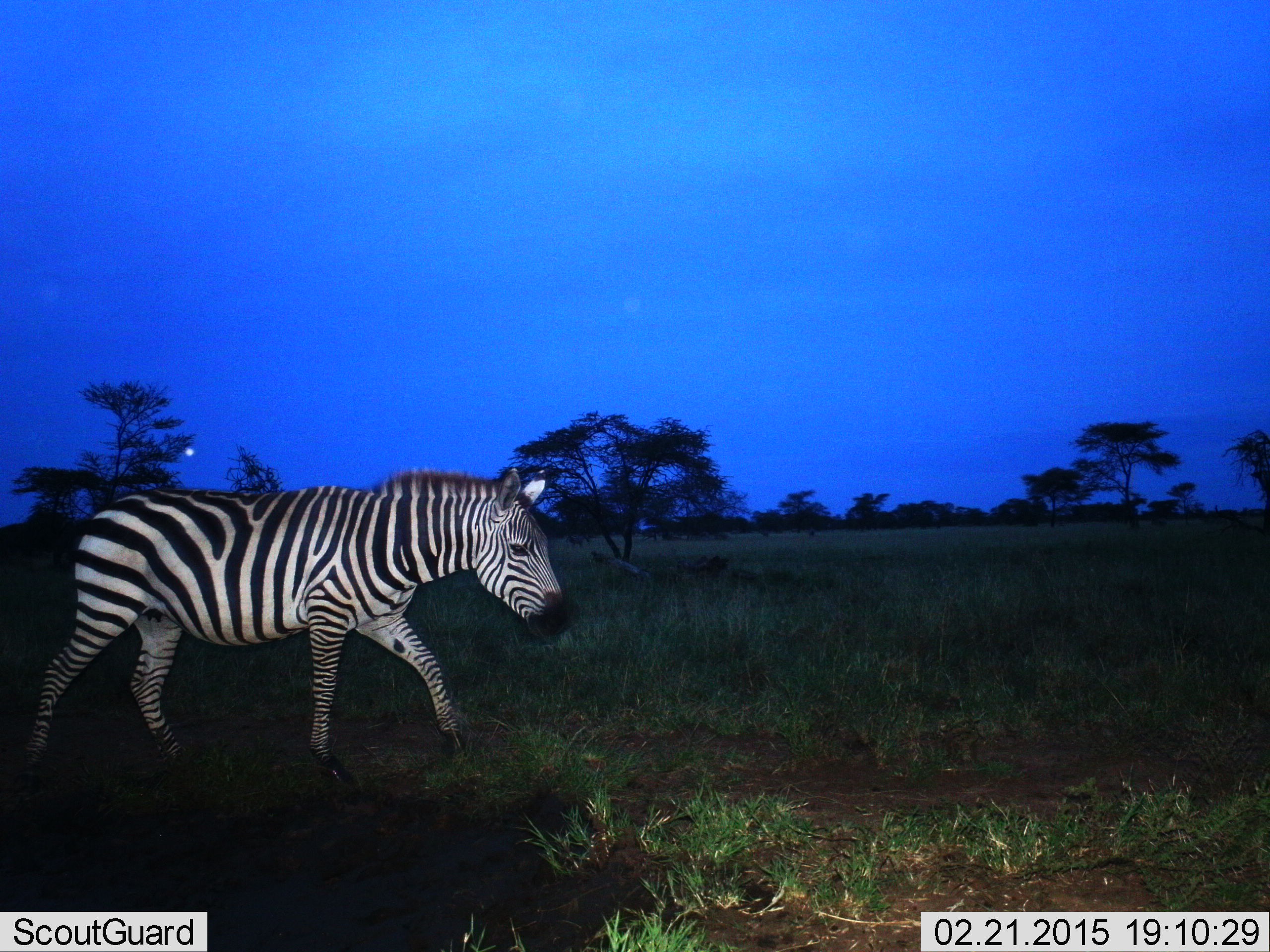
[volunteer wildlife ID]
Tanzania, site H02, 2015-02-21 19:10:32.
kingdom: Animalia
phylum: Chordata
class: Mammalia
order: Perissodactyla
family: Equidae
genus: Equus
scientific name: Equus quagga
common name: plains zebra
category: zebra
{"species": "zebra (plains zebra) (Equus quagga)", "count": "1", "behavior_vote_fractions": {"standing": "0%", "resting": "0%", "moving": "100%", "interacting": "0%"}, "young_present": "0%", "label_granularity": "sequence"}